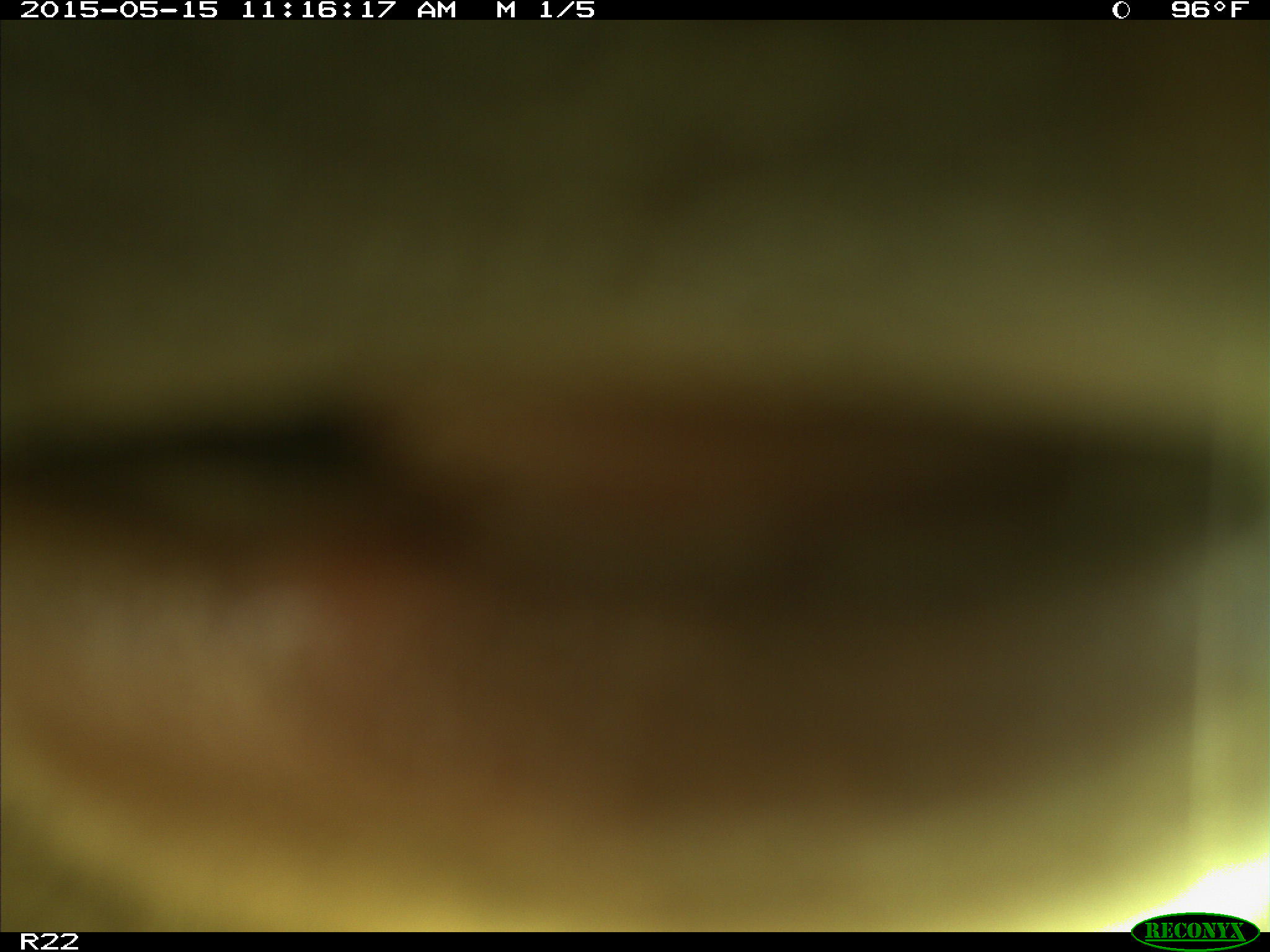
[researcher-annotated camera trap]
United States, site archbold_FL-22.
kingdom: Animalia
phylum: Chordata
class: Mammalia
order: Artiodactyla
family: Bovidae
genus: Bos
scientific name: Bos taurus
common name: domestic cow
Bos taurus (domestic cow).